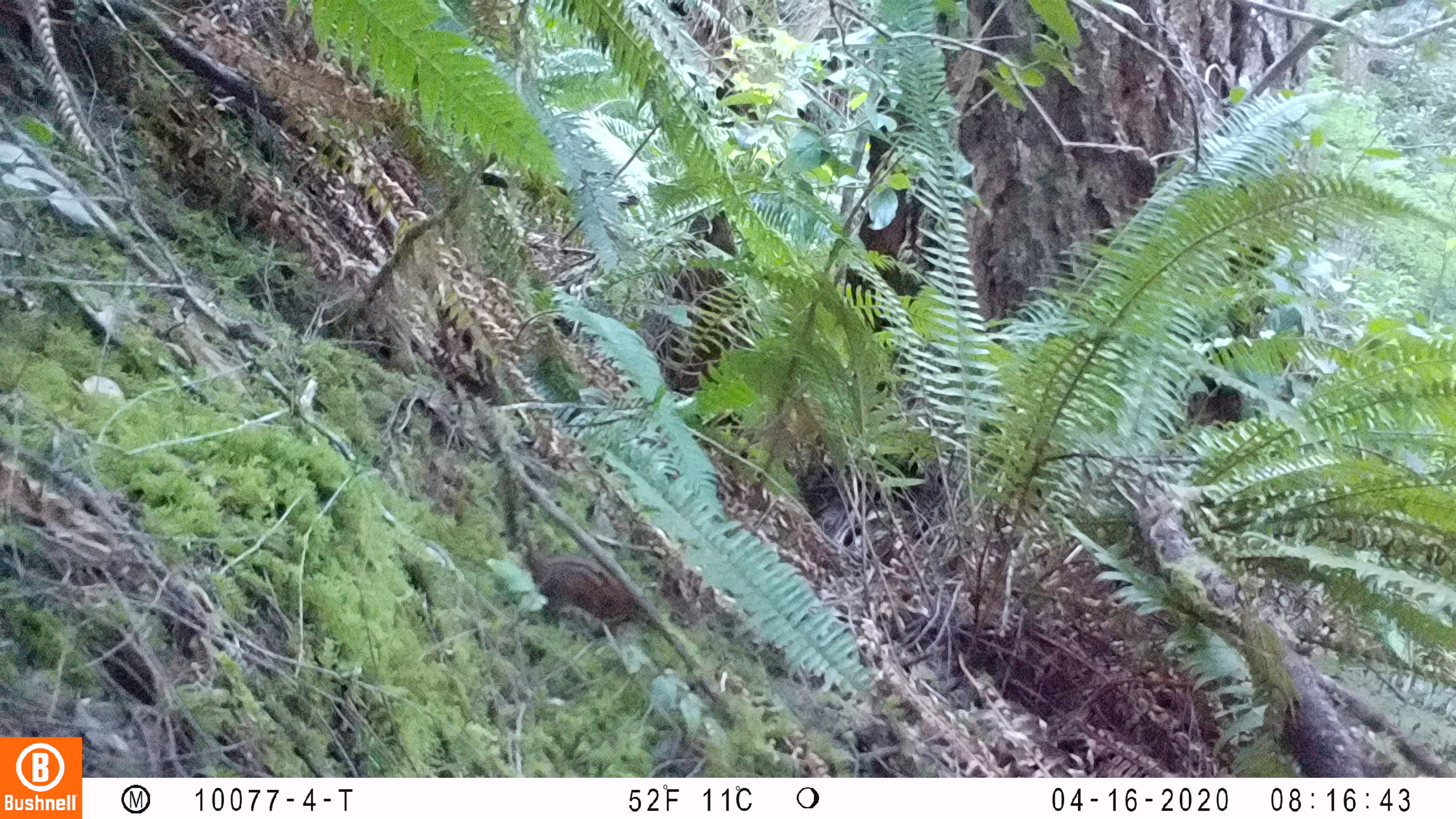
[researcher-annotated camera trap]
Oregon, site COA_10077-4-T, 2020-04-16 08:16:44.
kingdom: Animalia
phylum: Chordata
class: Mammalia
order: Rodentia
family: Sciuridae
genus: Neotamias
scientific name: Neotamias townsendii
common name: townsend's chipmunk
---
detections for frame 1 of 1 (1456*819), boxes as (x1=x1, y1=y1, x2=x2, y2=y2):
townsend's chipmunk: (x1=469, y1=409, x2=660, y2=637)